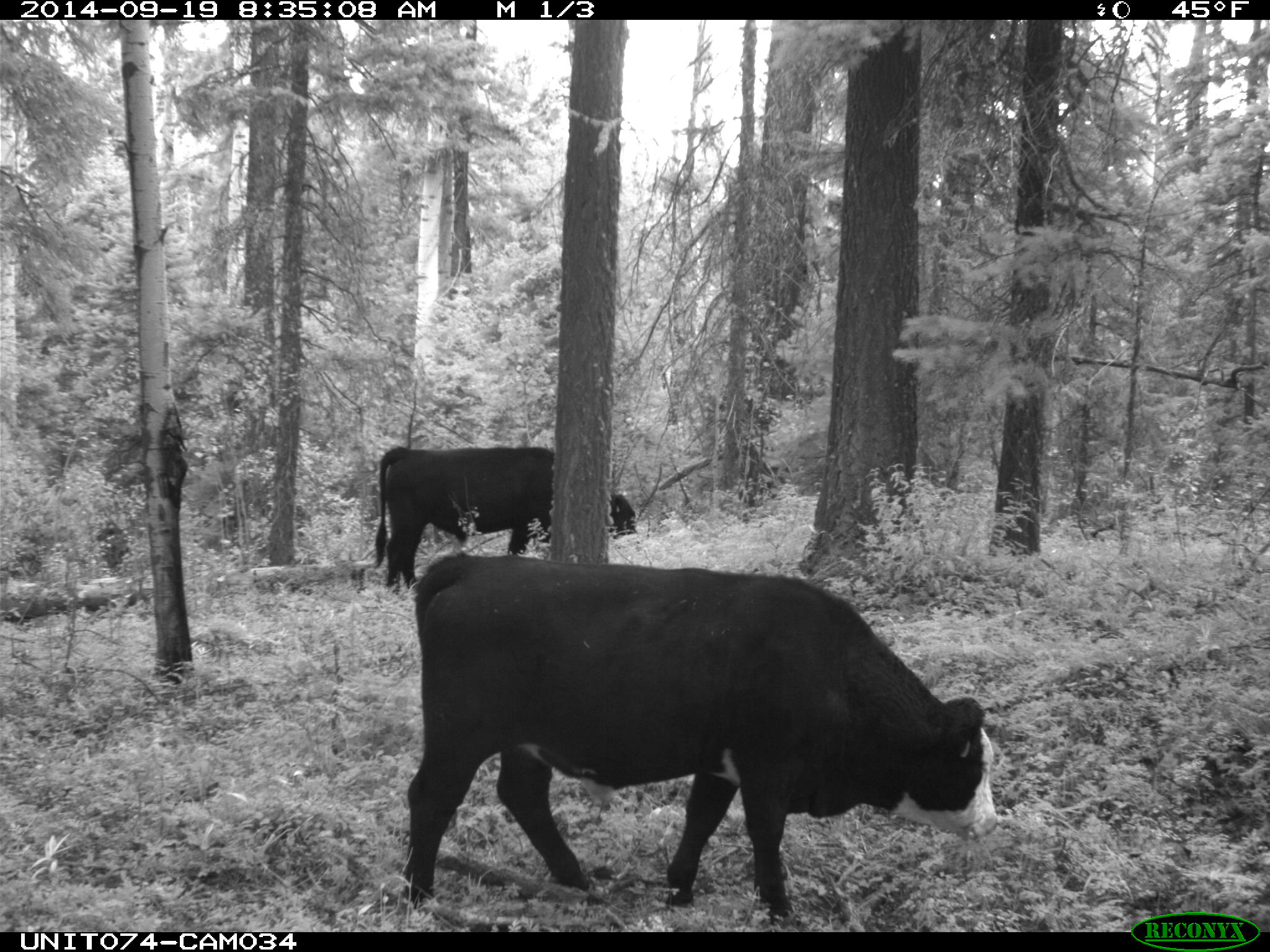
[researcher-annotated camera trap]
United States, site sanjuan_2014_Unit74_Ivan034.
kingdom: Animalia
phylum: Chordata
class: Mammalia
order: Artiodactyla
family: Bovidae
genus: Bos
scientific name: Bos taurus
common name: domestic cow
Bos taurus (domestic cow).